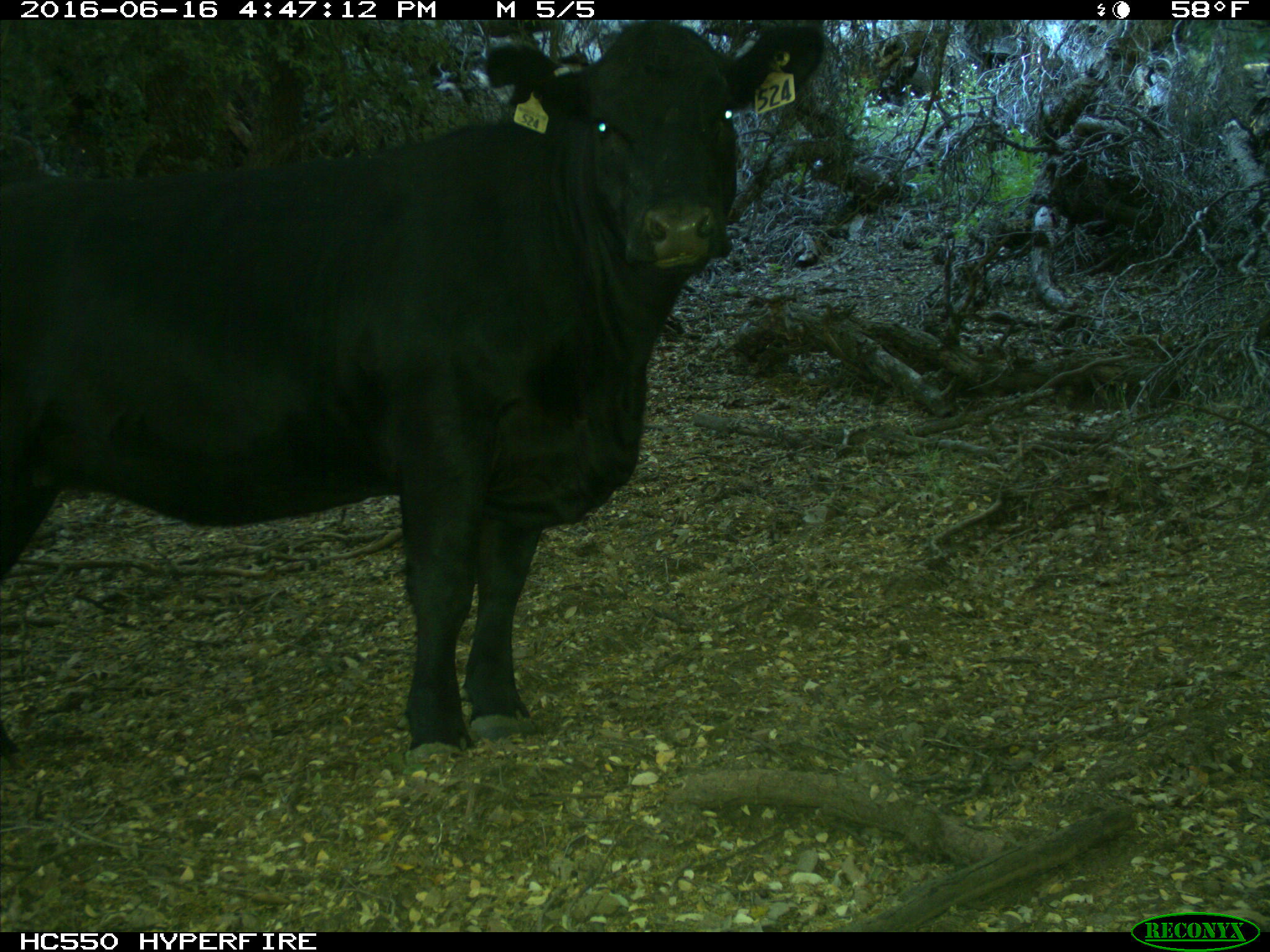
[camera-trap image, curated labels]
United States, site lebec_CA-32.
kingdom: Animalia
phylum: Chordata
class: Mammalia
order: Artiodactyla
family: Bovidae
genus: Bos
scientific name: Bos taurus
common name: domestic cow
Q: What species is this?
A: Bos taurus (domestic cow).